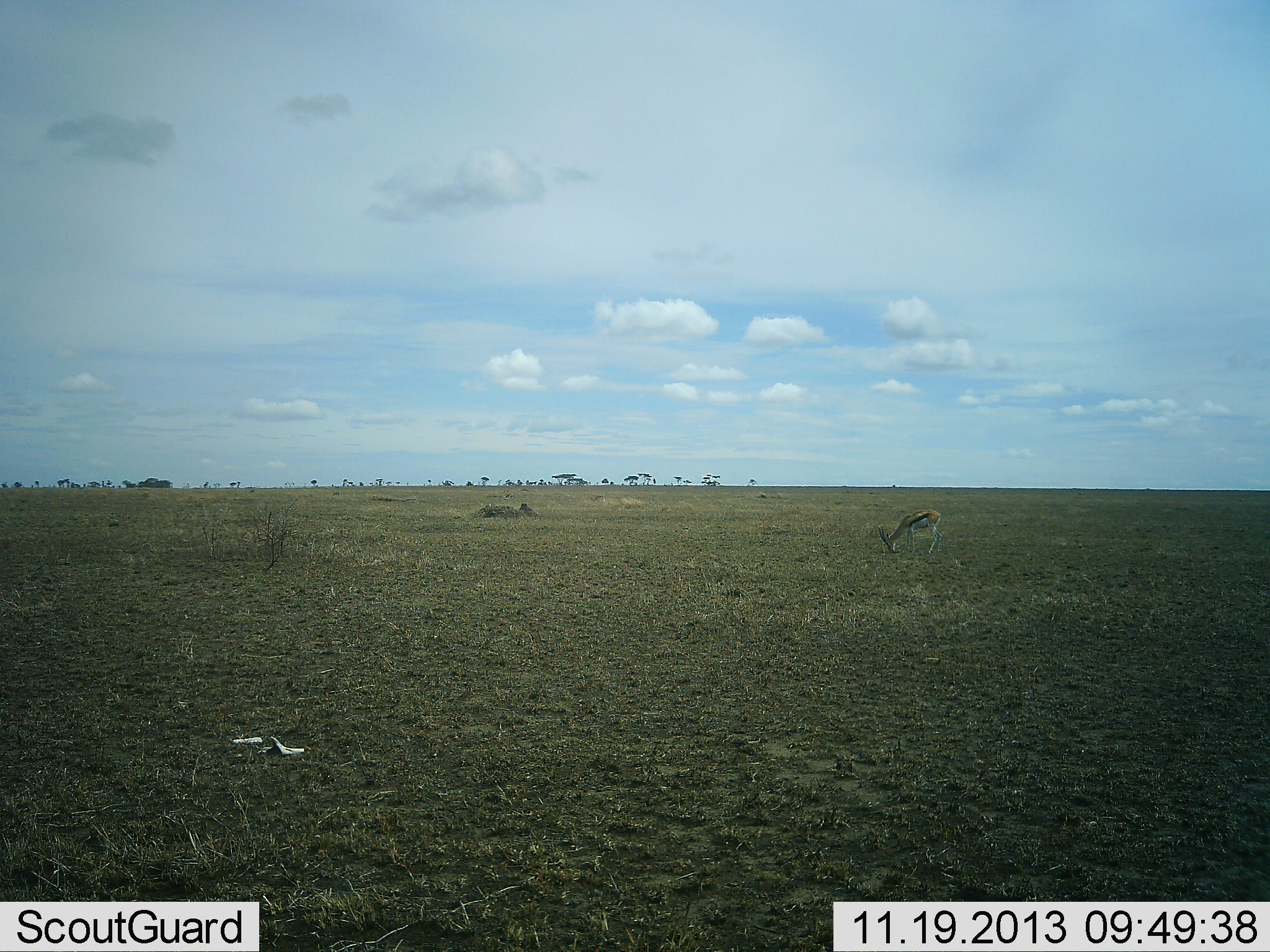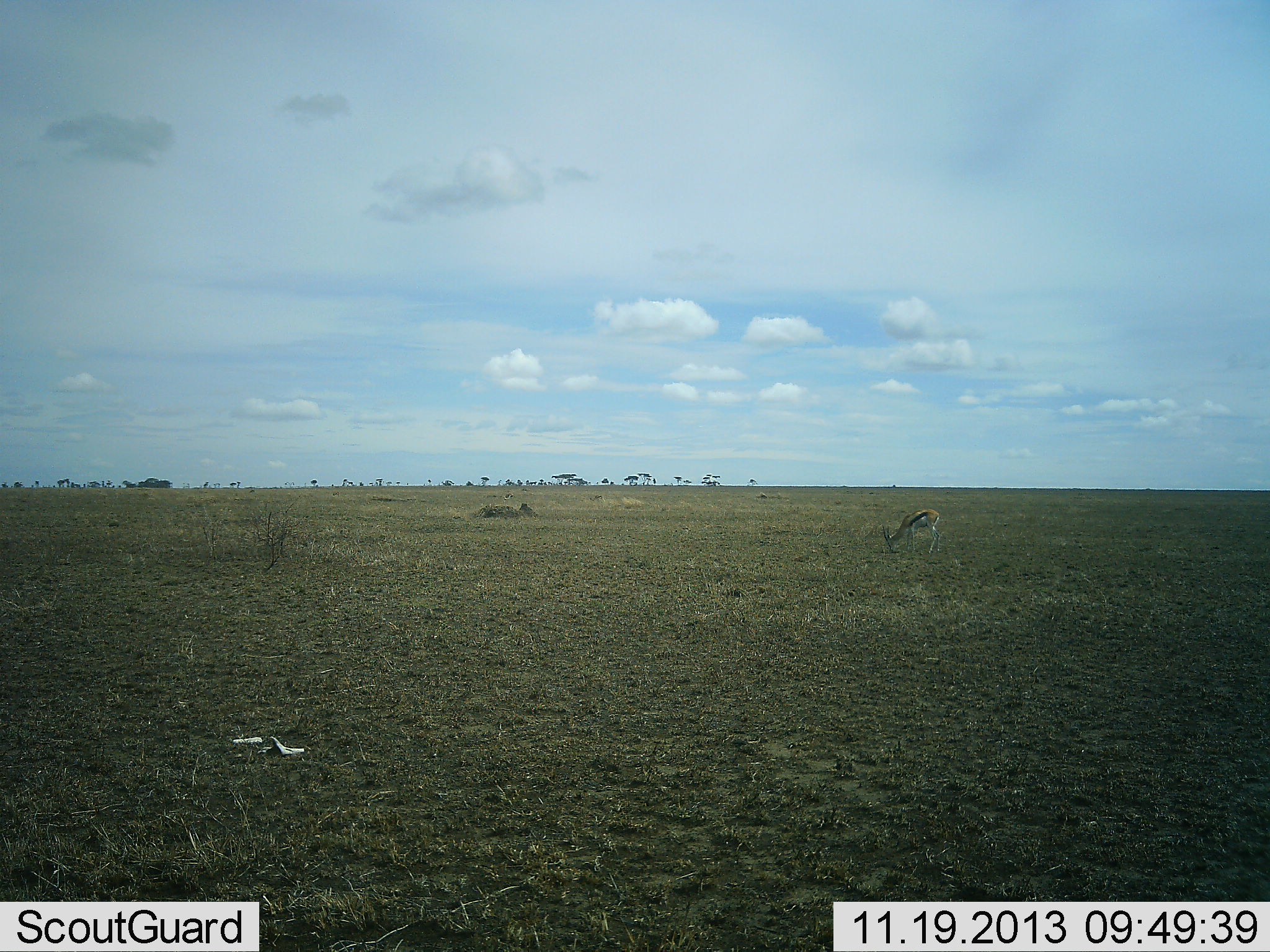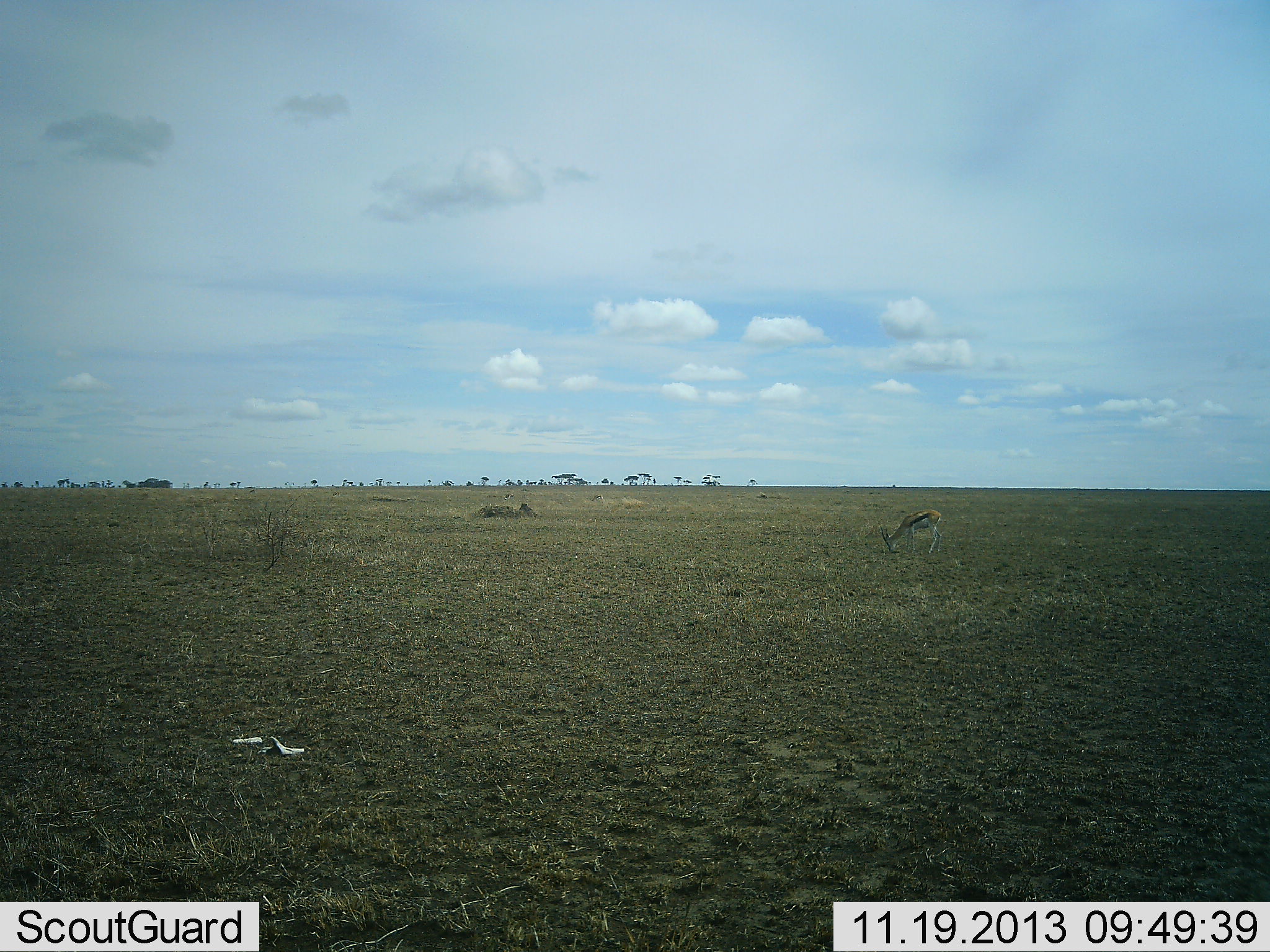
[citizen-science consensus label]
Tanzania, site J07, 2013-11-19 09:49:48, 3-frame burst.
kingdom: Animalia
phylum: Chordata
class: Mammalia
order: Artiodactyla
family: Bovidae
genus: Eudorcas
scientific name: Eudorcas thomsonii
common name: thomson's gazelle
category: gazellethomsons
Gazellethomsons (thomson's gazelle) (Eudorcas thomsonii), count 1. Behavior (volunteer vote fractions): standing 20%, resting 0%, moving 0%, interacting 0%. Young present (vote fraction): 0%. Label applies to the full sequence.